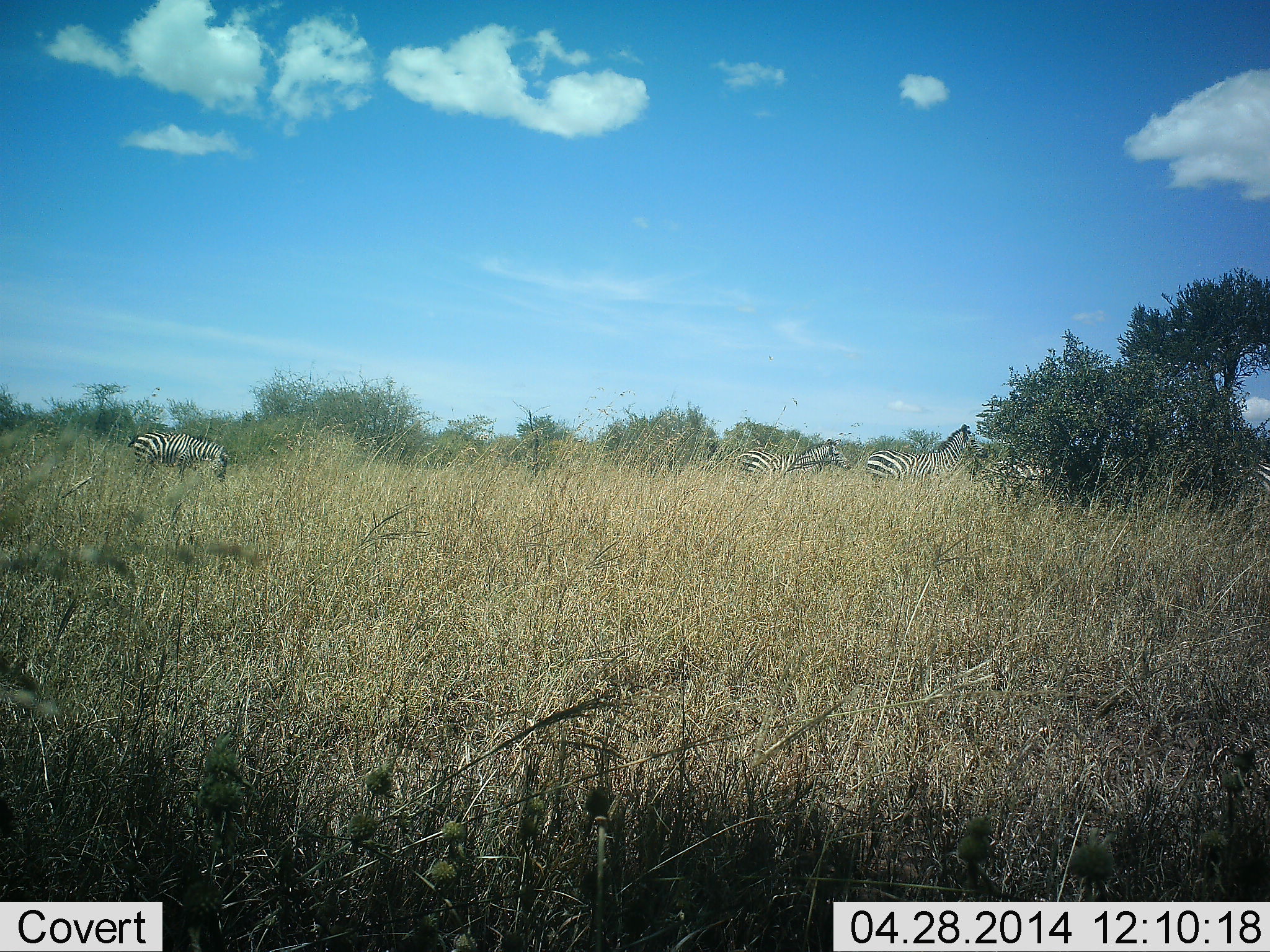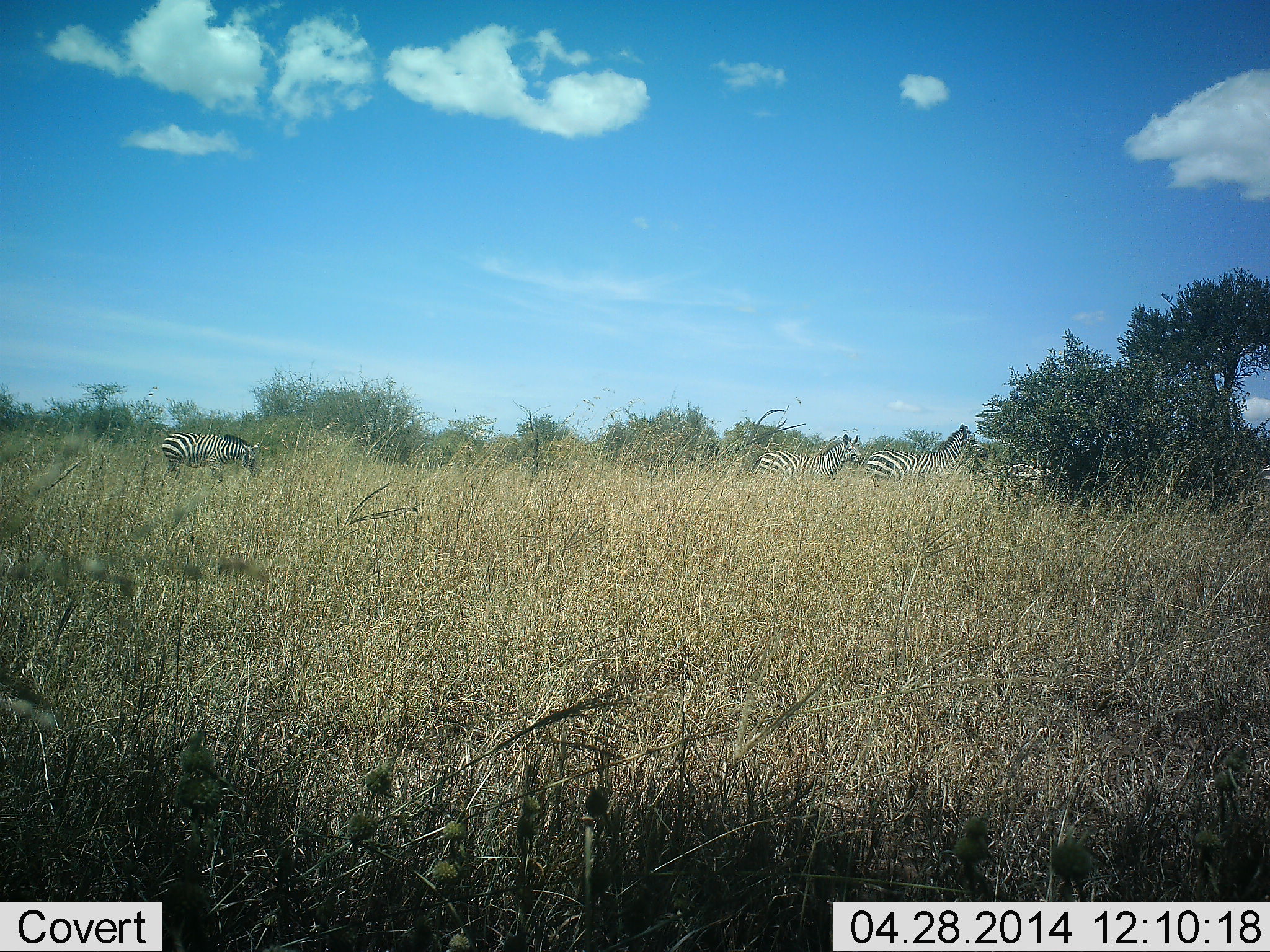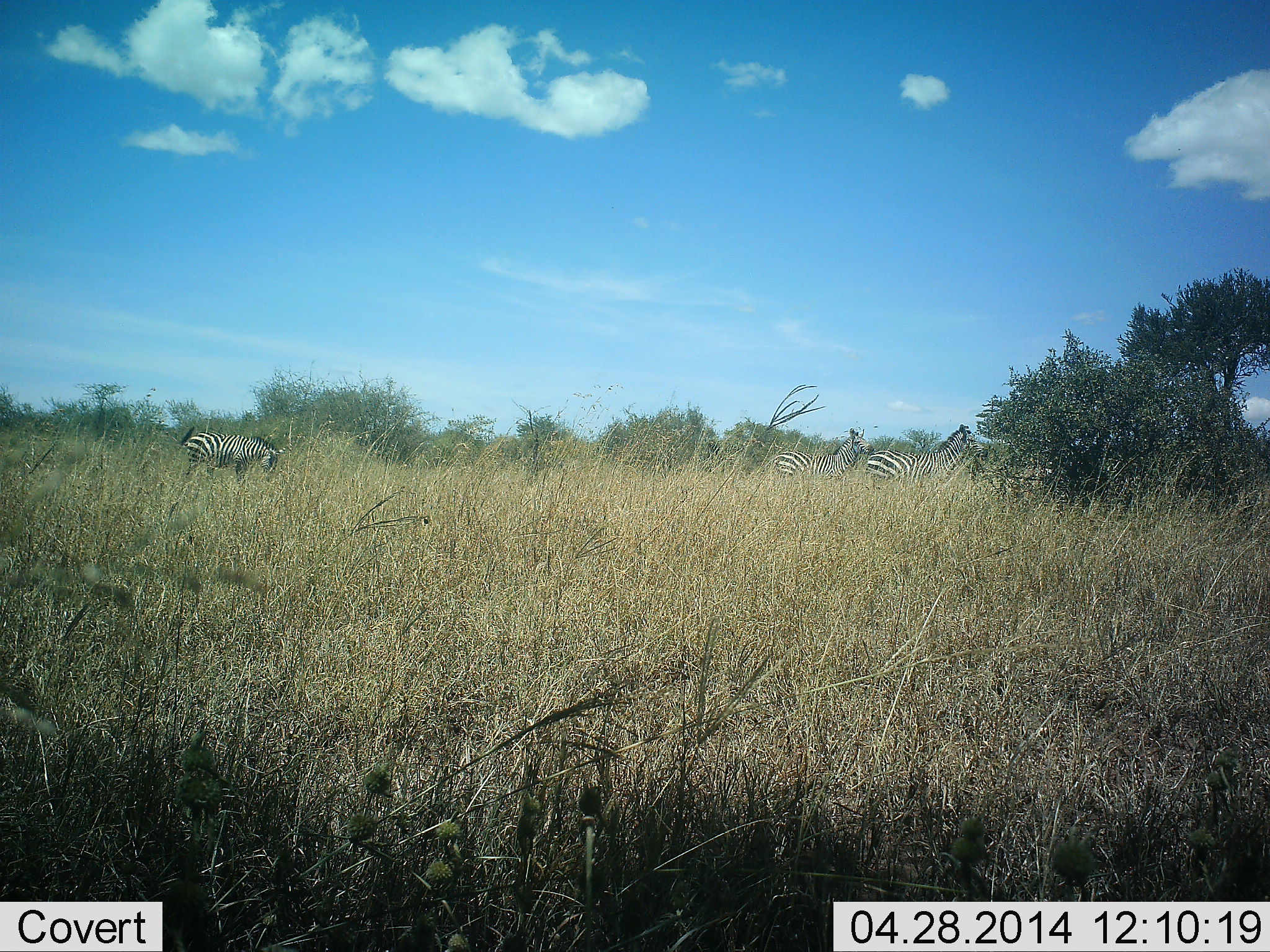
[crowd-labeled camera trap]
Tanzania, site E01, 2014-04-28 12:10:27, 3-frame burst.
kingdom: Animalia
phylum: Chordata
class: Mammalia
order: Perissodactyla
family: Equidae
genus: Equus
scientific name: Equus quagga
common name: plains zebra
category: zebra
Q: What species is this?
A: Zebra (plains zebra) (Equus quagga).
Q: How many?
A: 4.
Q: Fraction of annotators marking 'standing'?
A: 60%.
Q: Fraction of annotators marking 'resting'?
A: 0%.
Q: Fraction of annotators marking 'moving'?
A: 80%.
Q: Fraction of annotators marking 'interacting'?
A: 0%.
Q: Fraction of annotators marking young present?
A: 0%.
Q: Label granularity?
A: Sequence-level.